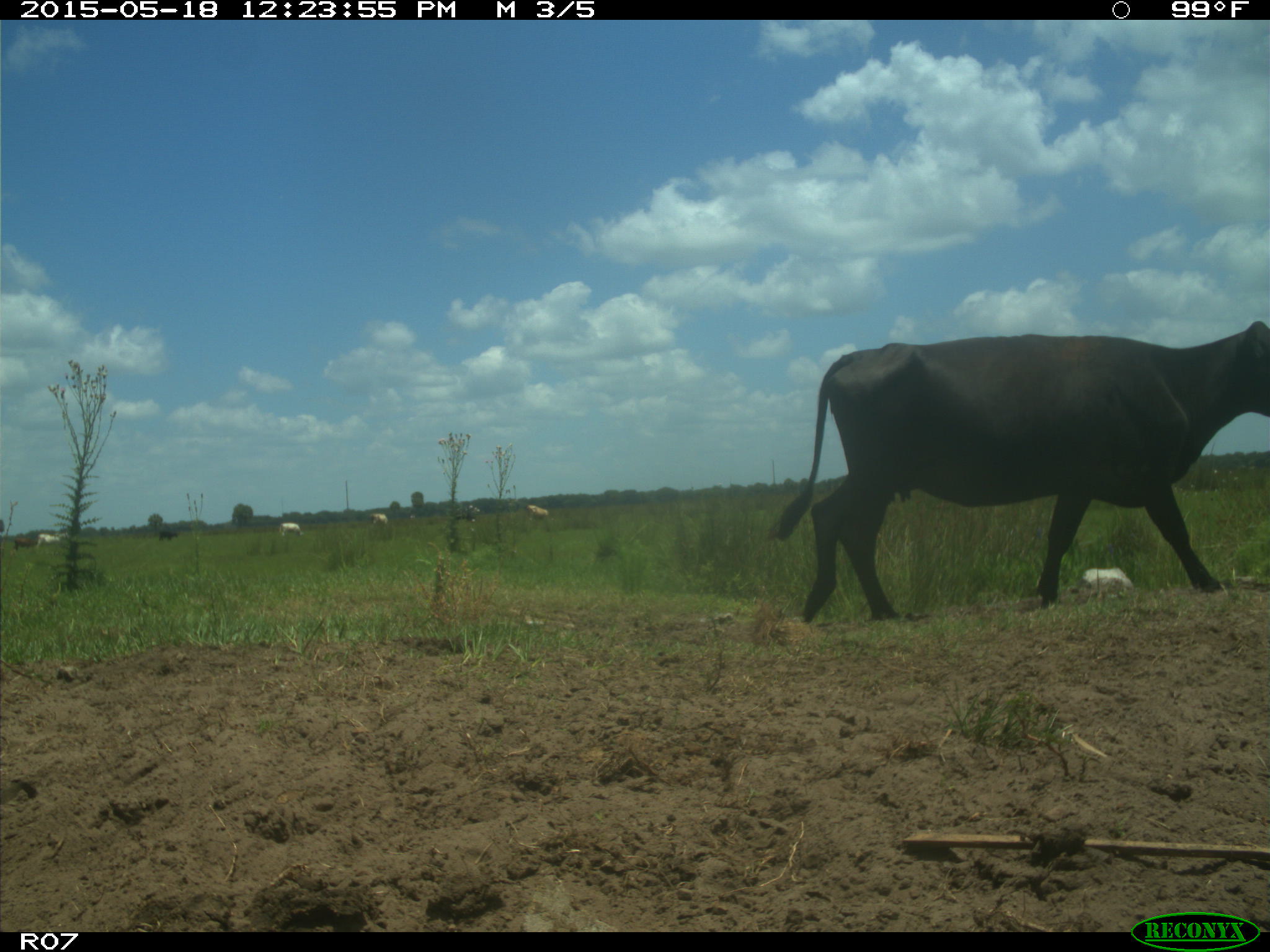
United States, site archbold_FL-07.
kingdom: Animalia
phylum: Chordata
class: Mammalia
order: Artiodactyla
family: Bovidae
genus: Bos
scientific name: Bos taurus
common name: domestic cow